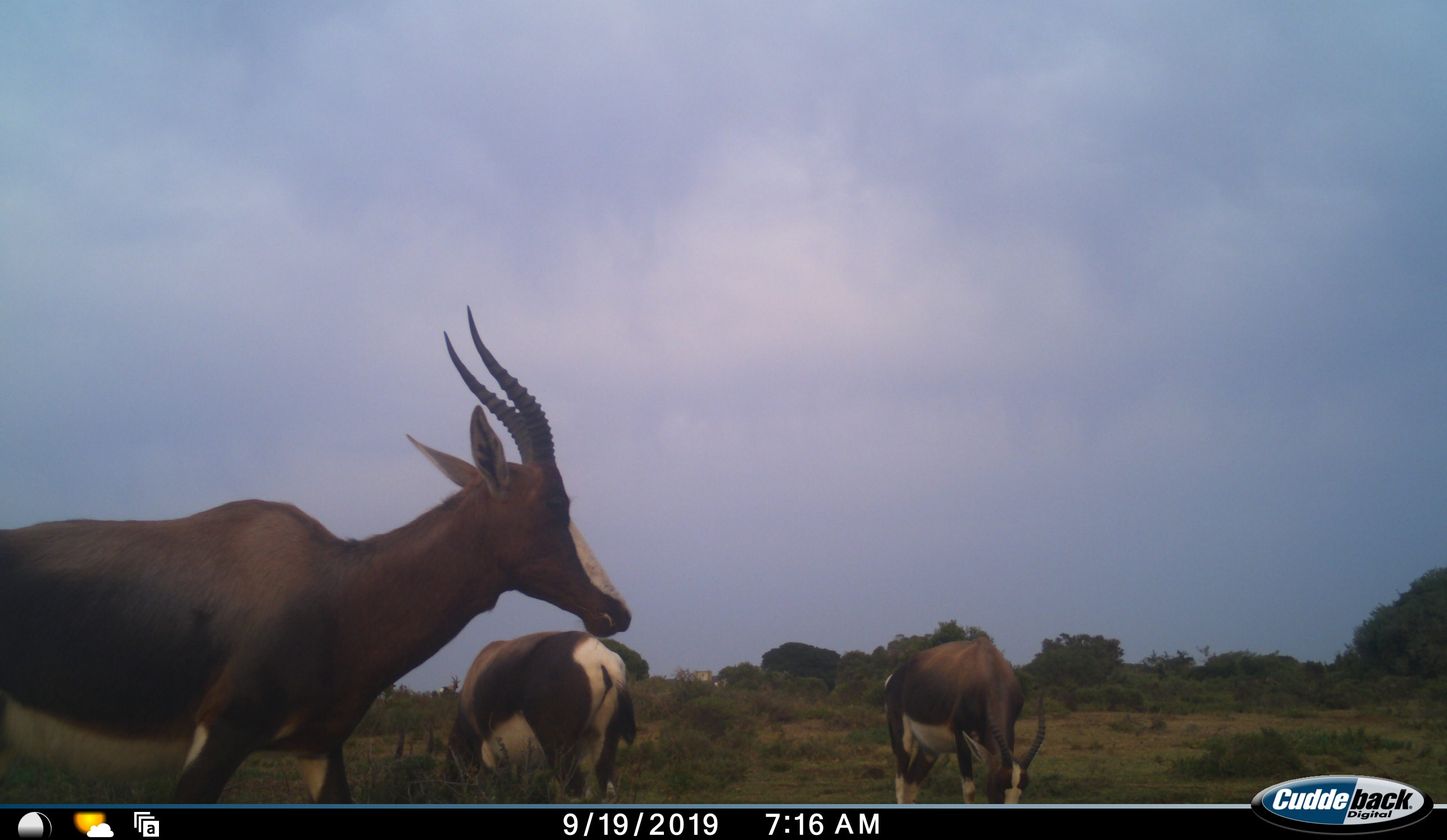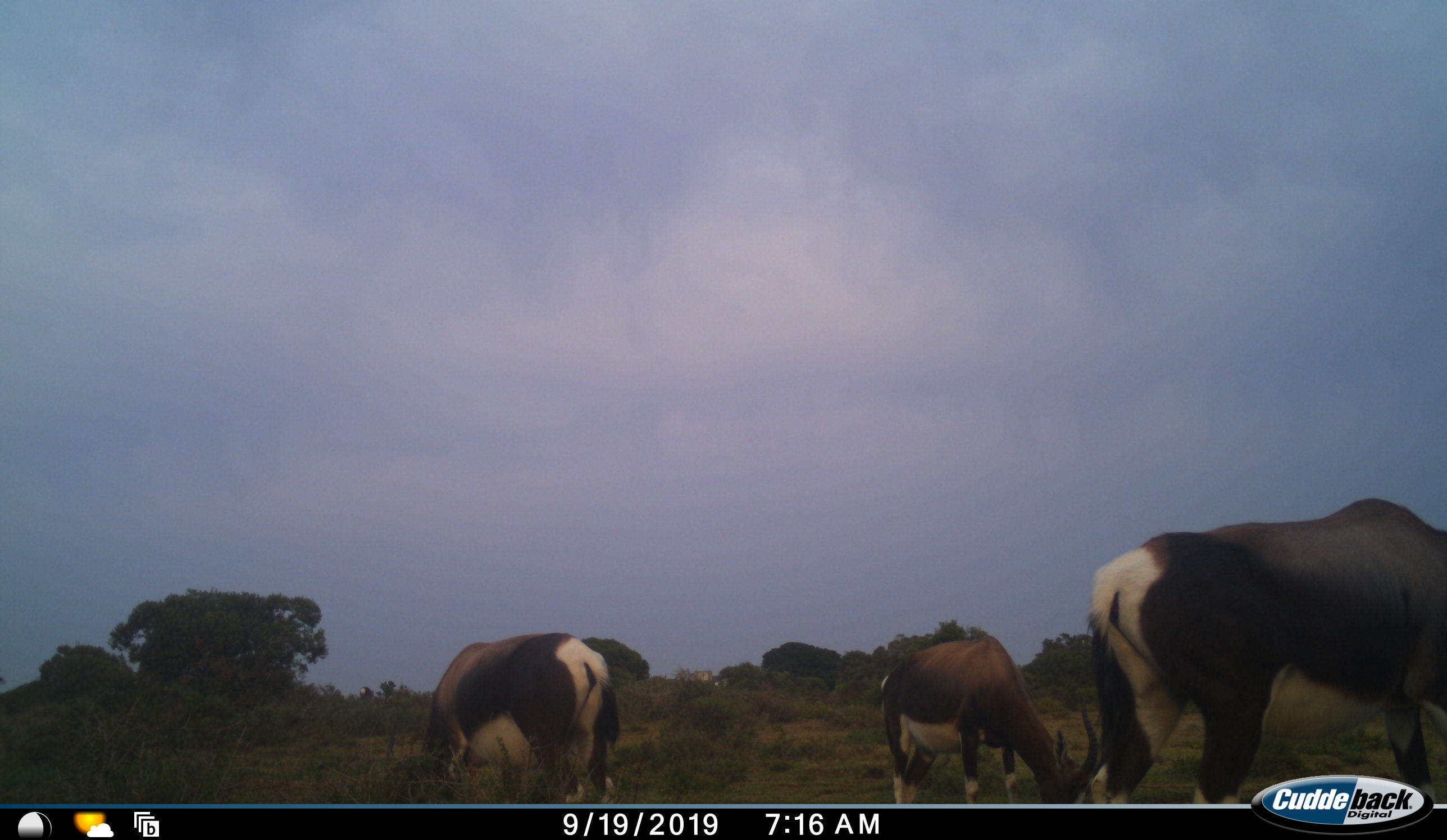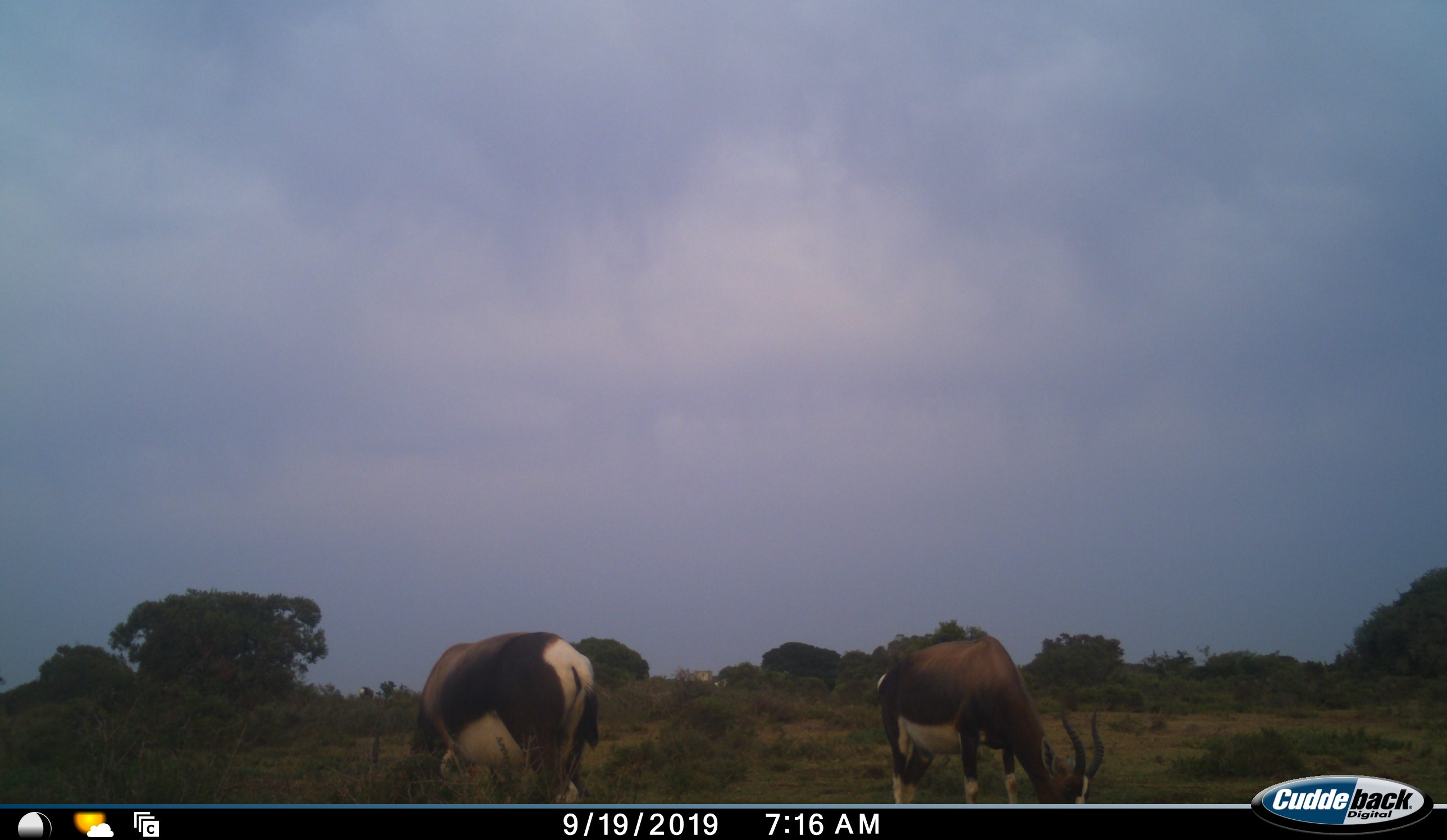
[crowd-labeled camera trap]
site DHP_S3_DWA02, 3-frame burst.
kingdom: Animalia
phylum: Chordata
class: Mammalia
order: Artiodactyla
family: Bovidae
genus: Damaliscus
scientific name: Damaliscus pygargus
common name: bontebok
Bontebok (Damaliscus pygargus), count 3. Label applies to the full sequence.